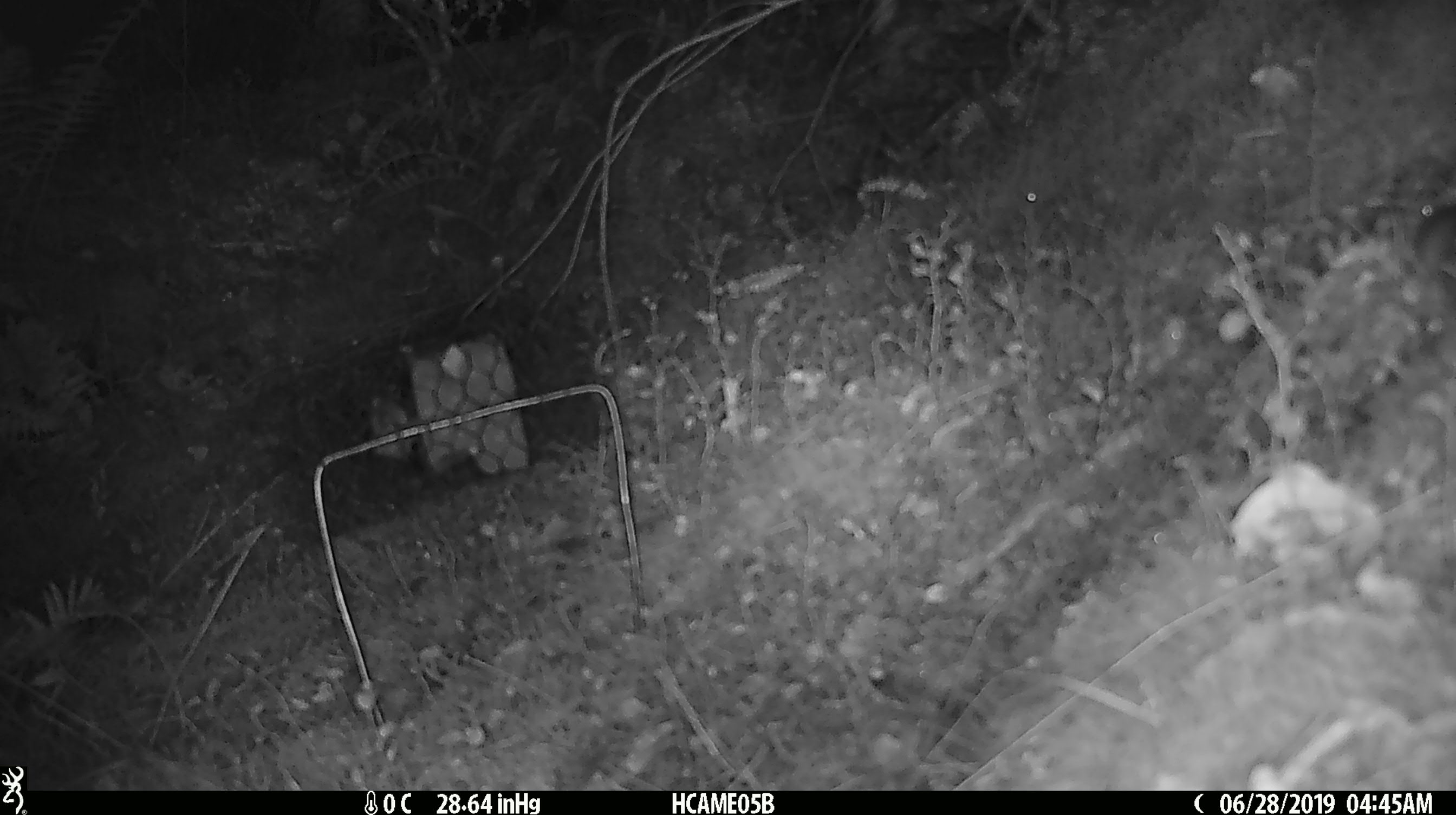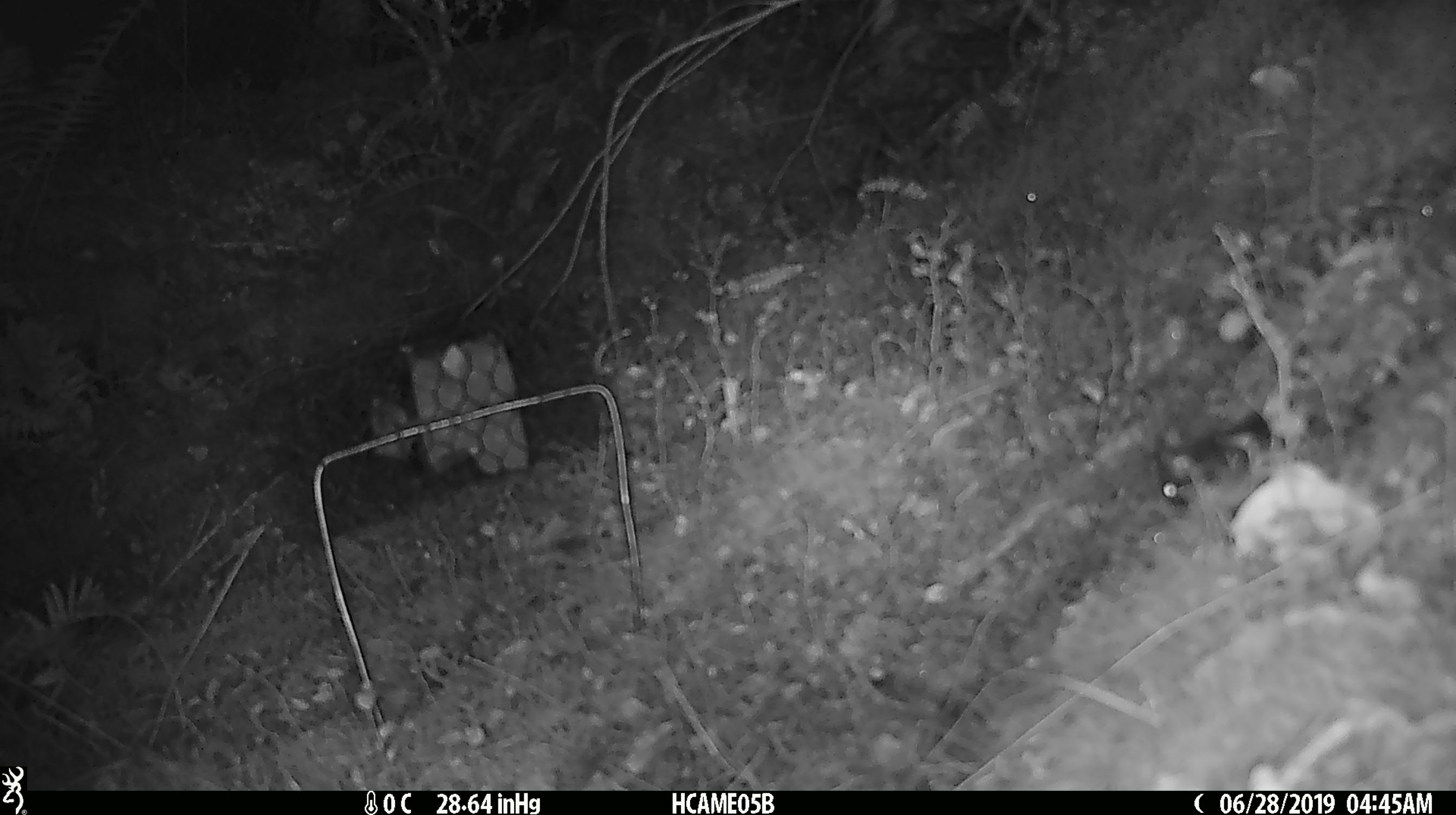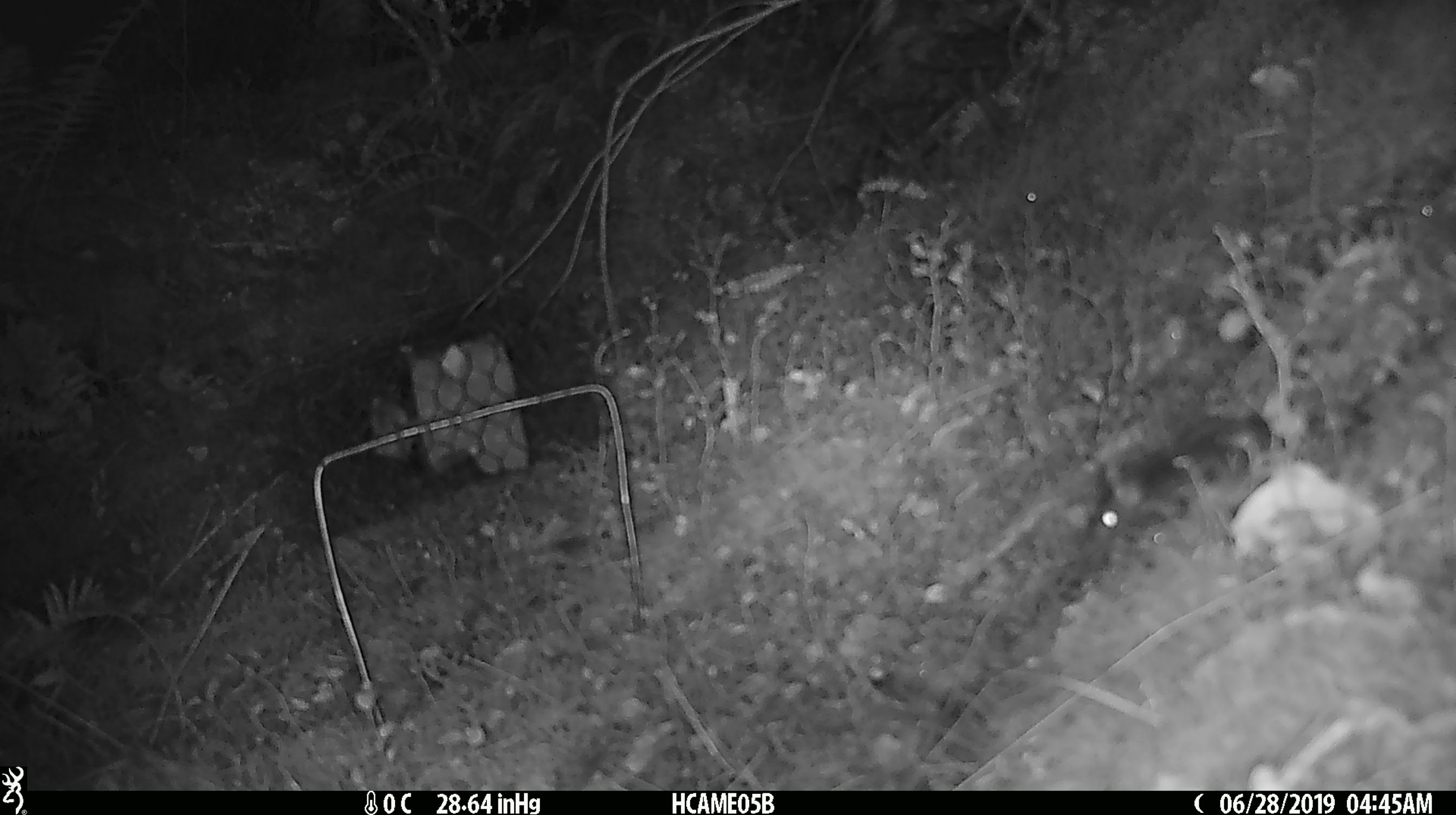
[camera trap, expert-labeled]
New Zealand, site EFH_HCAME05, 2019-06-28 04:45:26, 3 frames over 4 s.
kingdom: Animalia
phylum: Chordata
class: Mammalia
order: Rodentia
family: Muridae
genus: Mus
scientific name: Mus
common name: mouse